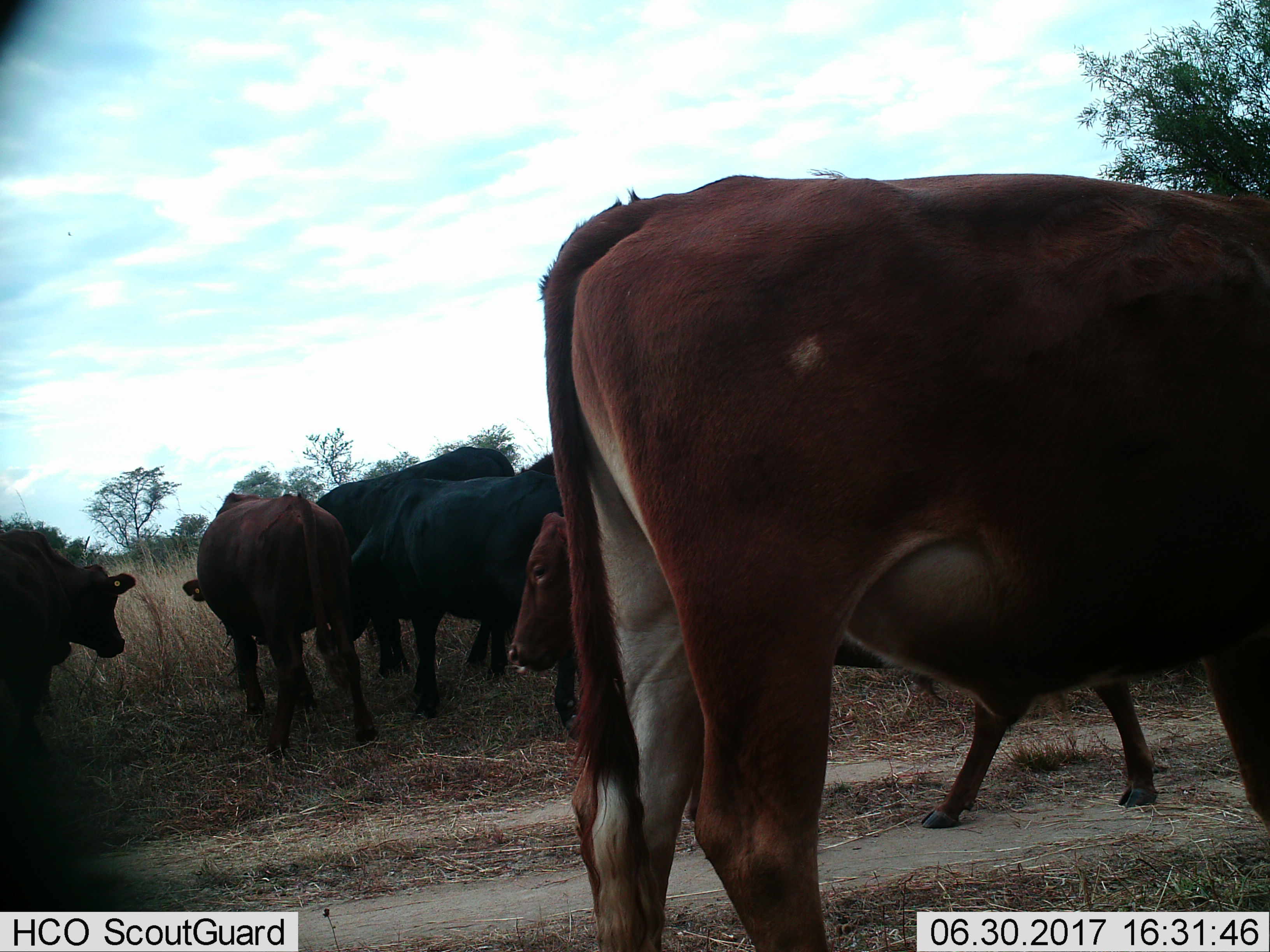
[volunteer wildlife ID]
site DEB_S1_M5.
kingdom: Animalia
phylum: Chordata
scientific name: Vertebrata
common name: domestic animal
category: domesticanimal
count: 6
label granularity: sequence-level